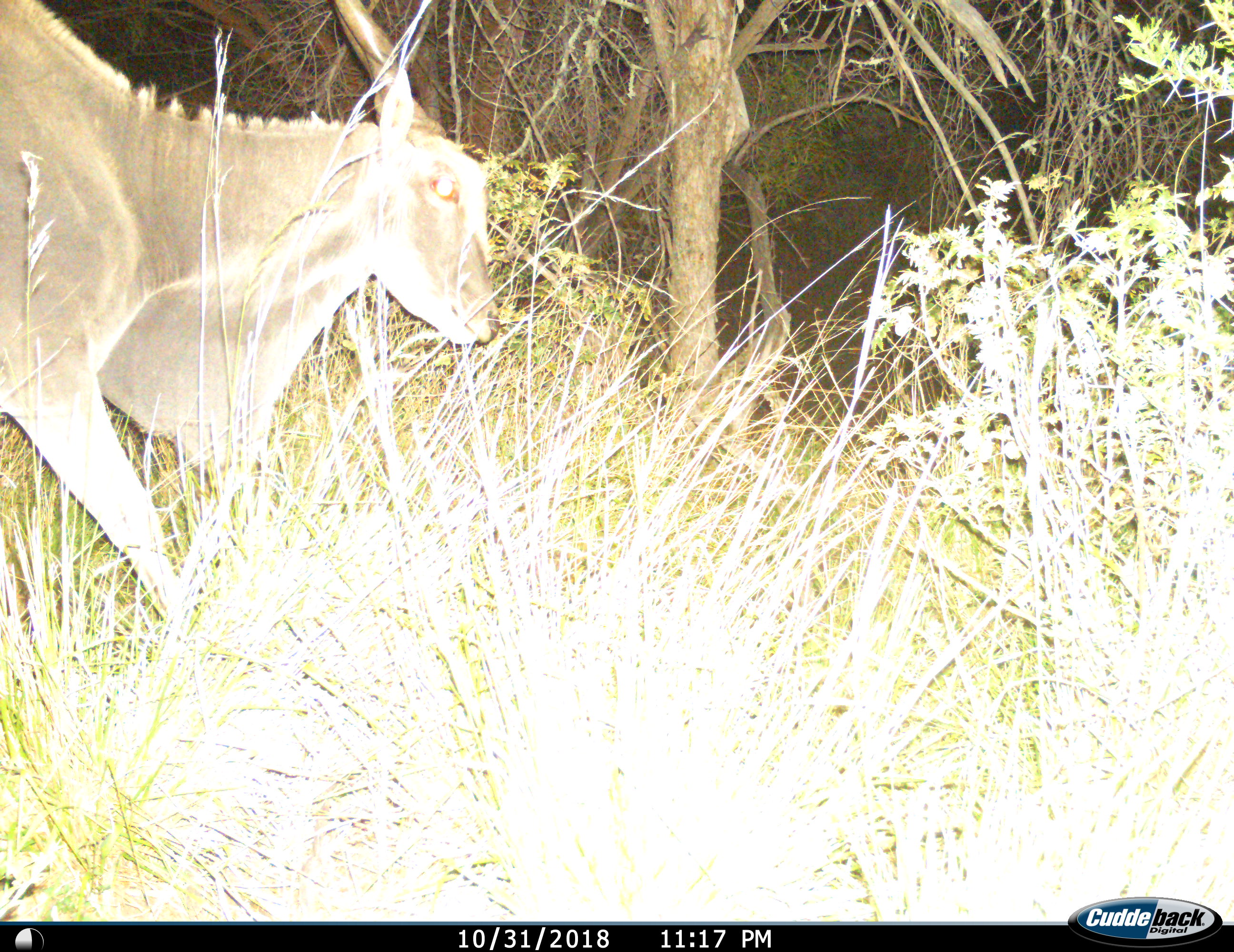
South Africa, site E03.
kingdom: Animalia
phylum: Chordata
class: Mammalia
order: Artiodactyla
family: Bovidae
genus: Tragelaphus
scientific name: Tragelaphus oryx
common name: eland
Eland (Tragelaphus oryx), count 1. Behavior (volunteer vote fractions): standing 30%, resting 0%, moving 70%, interacting 0%. Young present (vote fraction): 0%. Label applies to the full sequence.